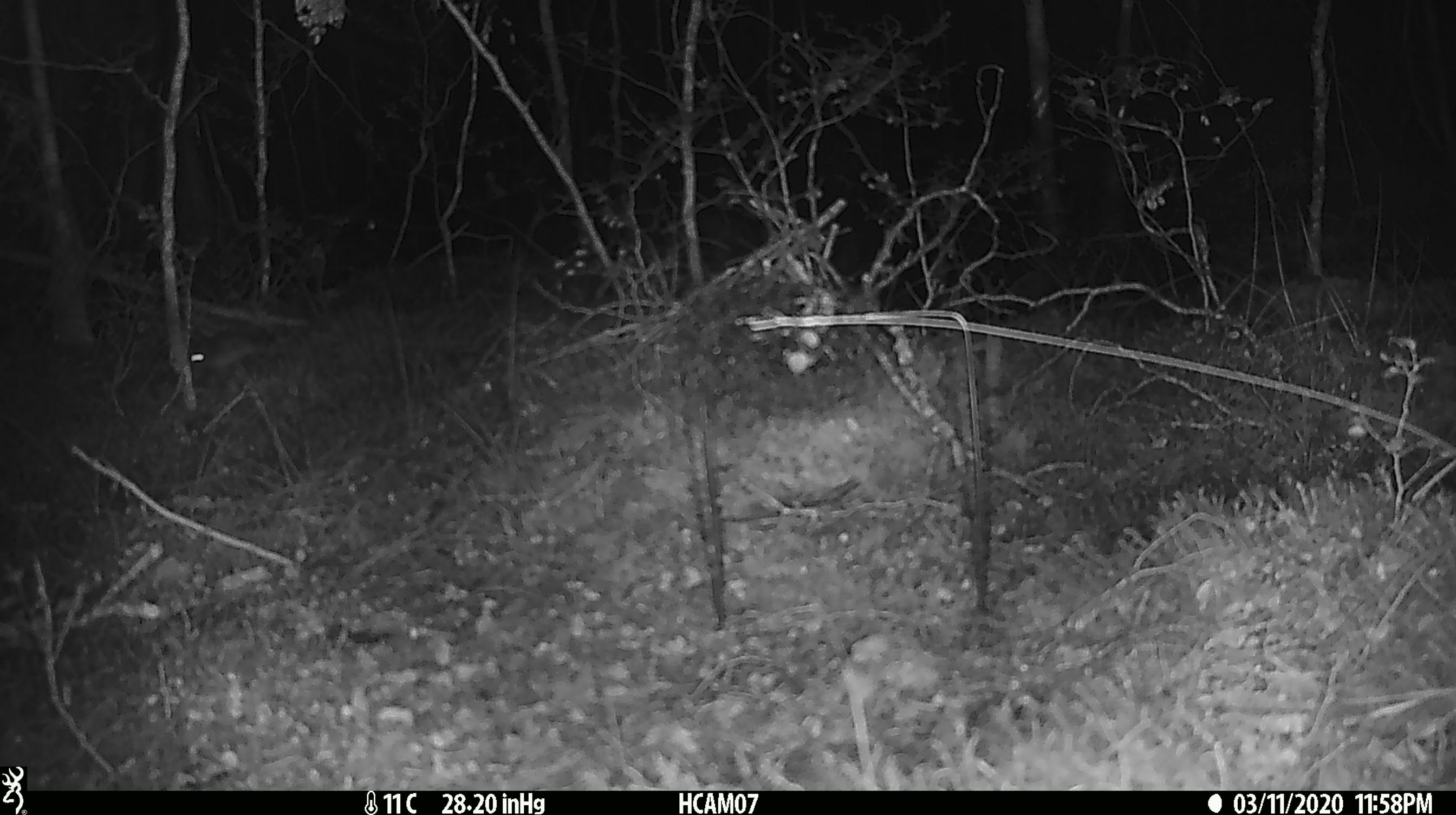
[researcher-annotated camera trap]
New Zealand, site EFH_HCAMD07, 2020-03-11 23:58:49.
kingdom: Animalia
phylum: Chordata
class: Mammalia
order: Rodentia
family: Muridae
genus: Mus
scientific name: Mus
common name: mouse